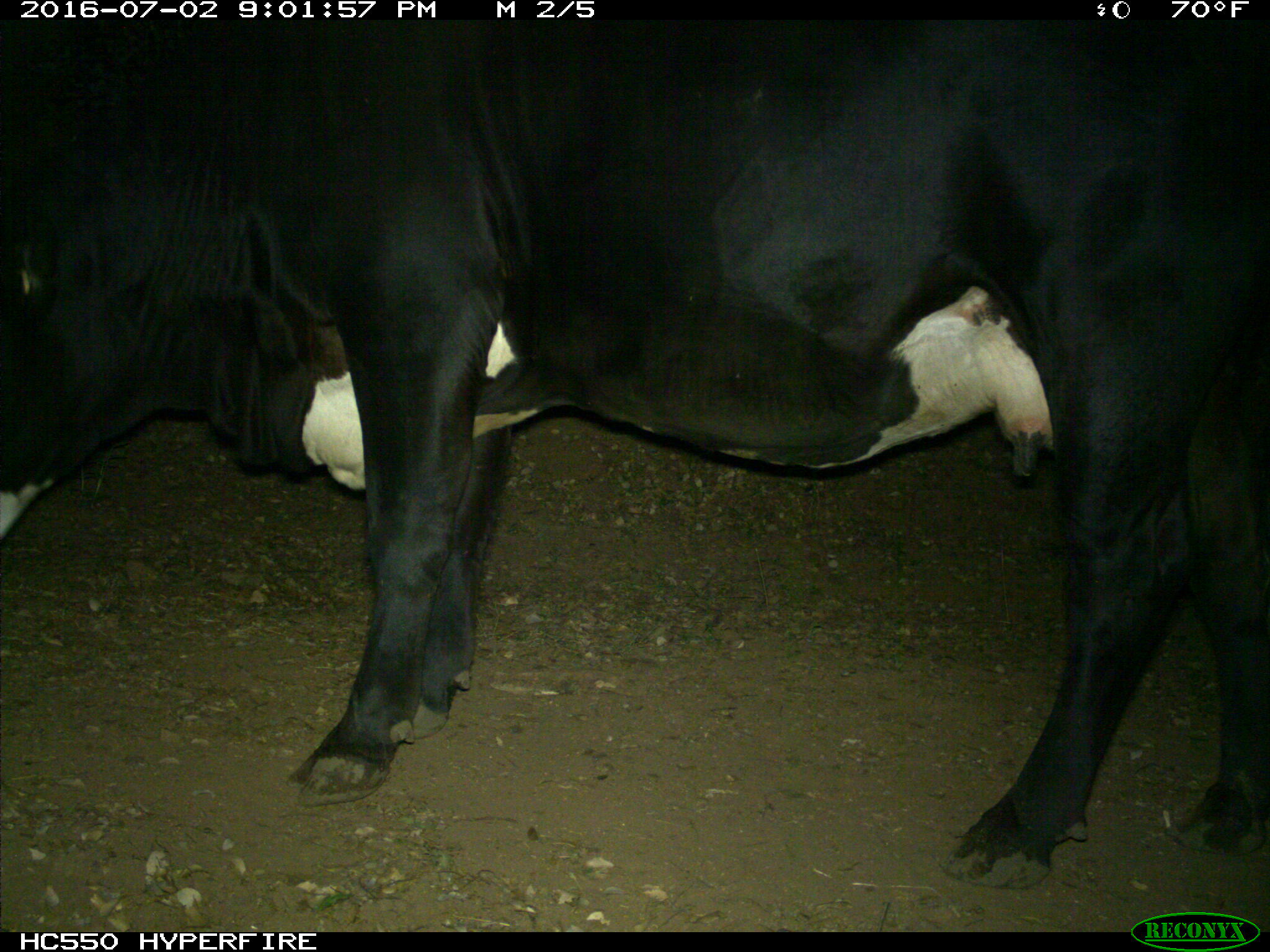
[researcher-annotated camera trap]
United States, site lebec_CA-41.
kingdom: Animalia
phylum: Chordata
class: Mammalia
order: Artiodactyla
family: Bovidae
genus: Bos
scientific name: Bos taurus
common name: domestic cow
Bos taurus (domestic cow).